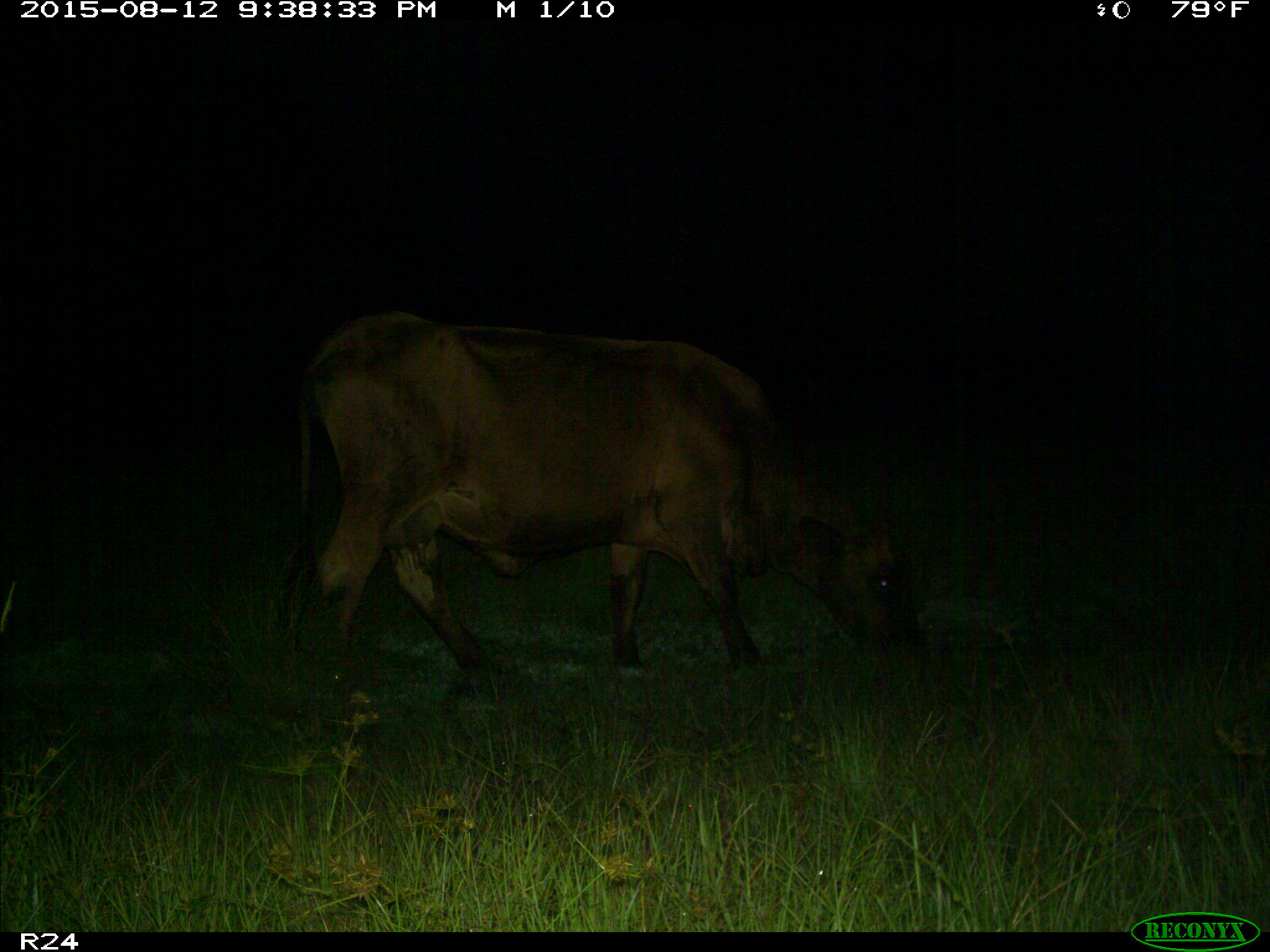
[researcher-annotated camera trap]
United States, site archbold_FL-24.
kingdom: Animalia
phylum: Chordata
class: Mammalia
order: Artiodactyla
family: Bovidae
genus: Bos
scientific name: Bos taurus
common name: domestic cow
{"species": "Bos taurus (domestic cow)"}